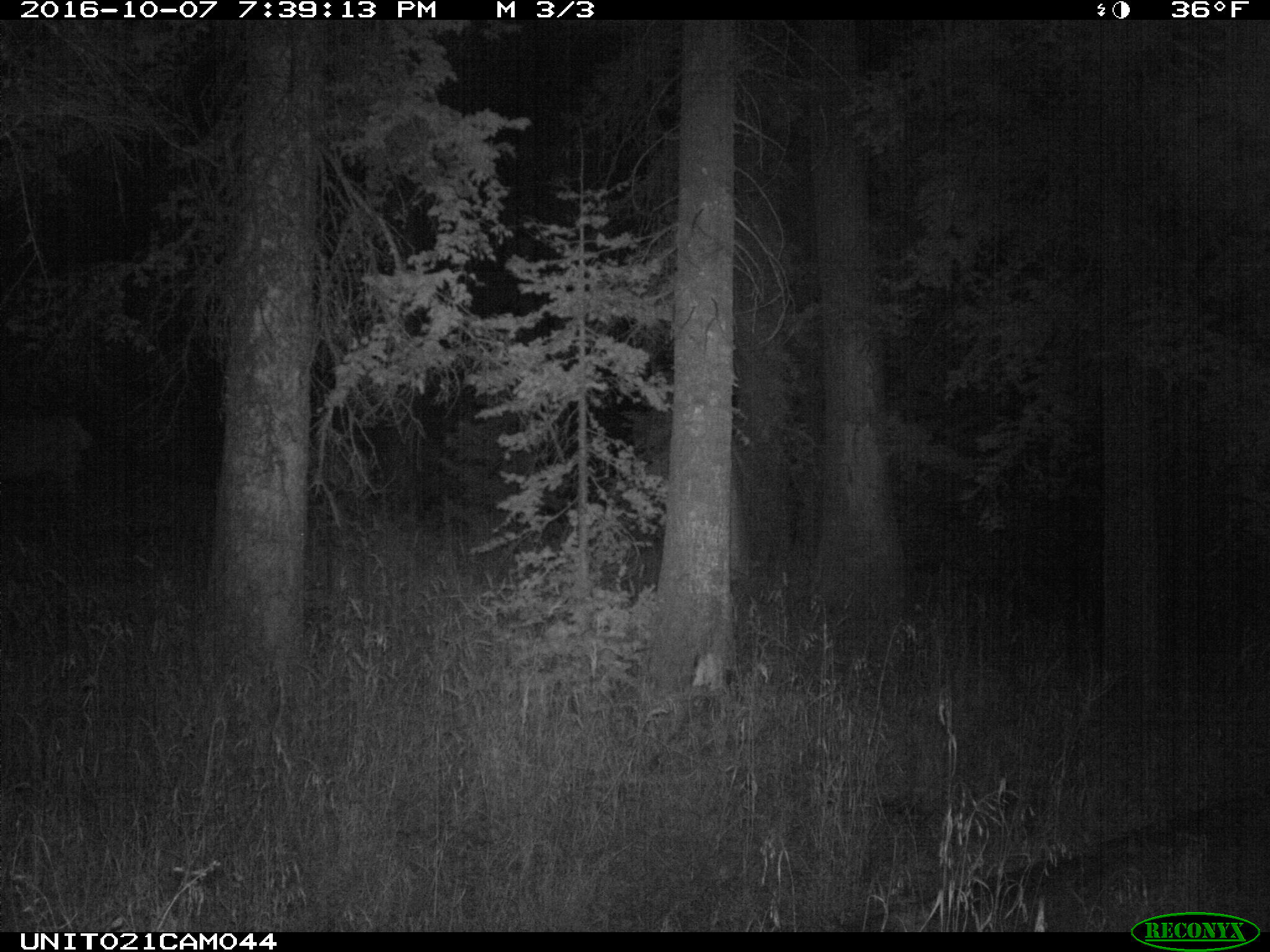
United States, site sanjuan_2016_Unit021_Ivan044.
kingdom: Animalia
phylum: Chordata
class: Mammalia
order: Artiodactyla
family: Cervidae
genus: Cervus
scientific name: Cervus elaphus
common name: red deer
Cervus elaphus (red deer).